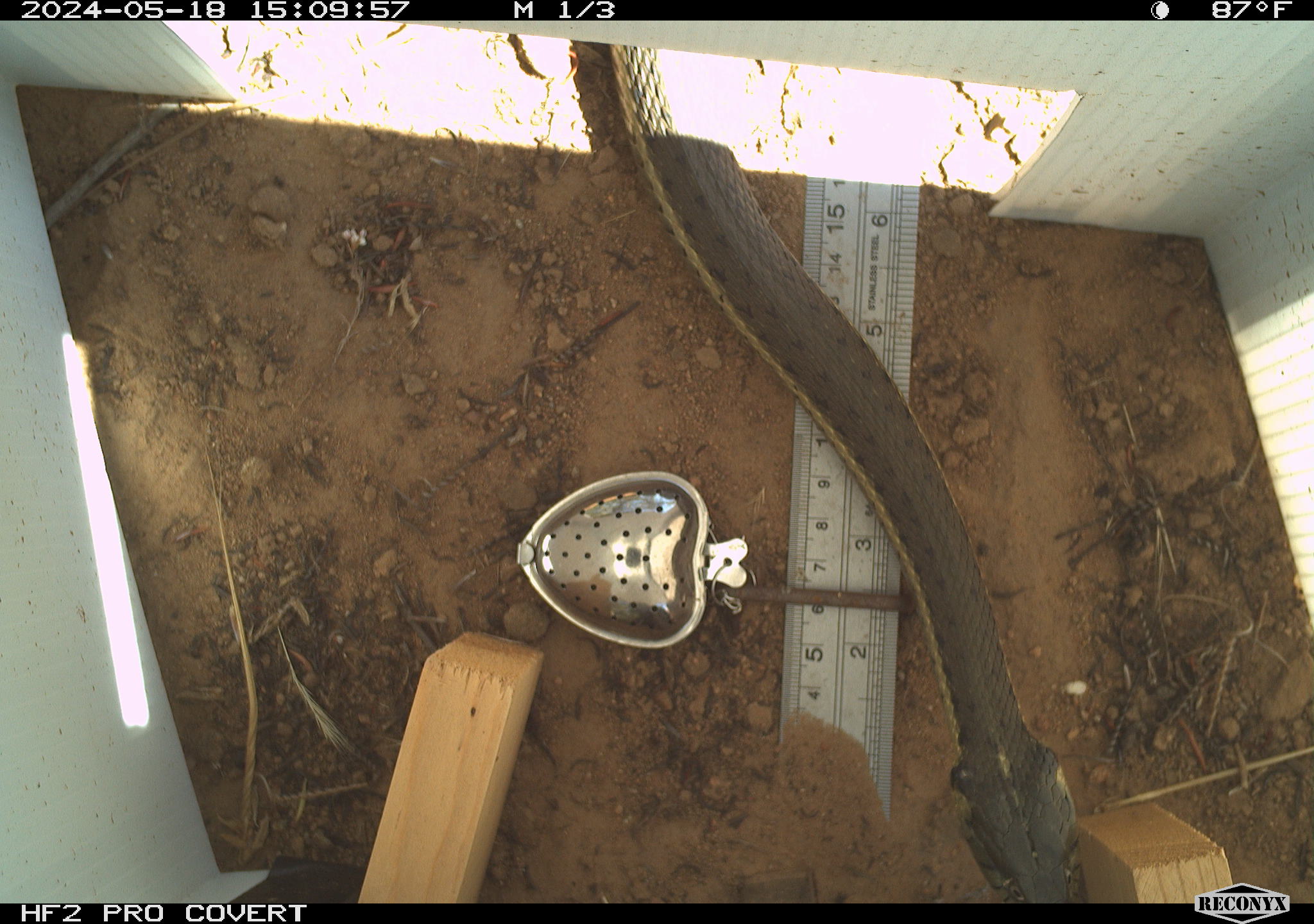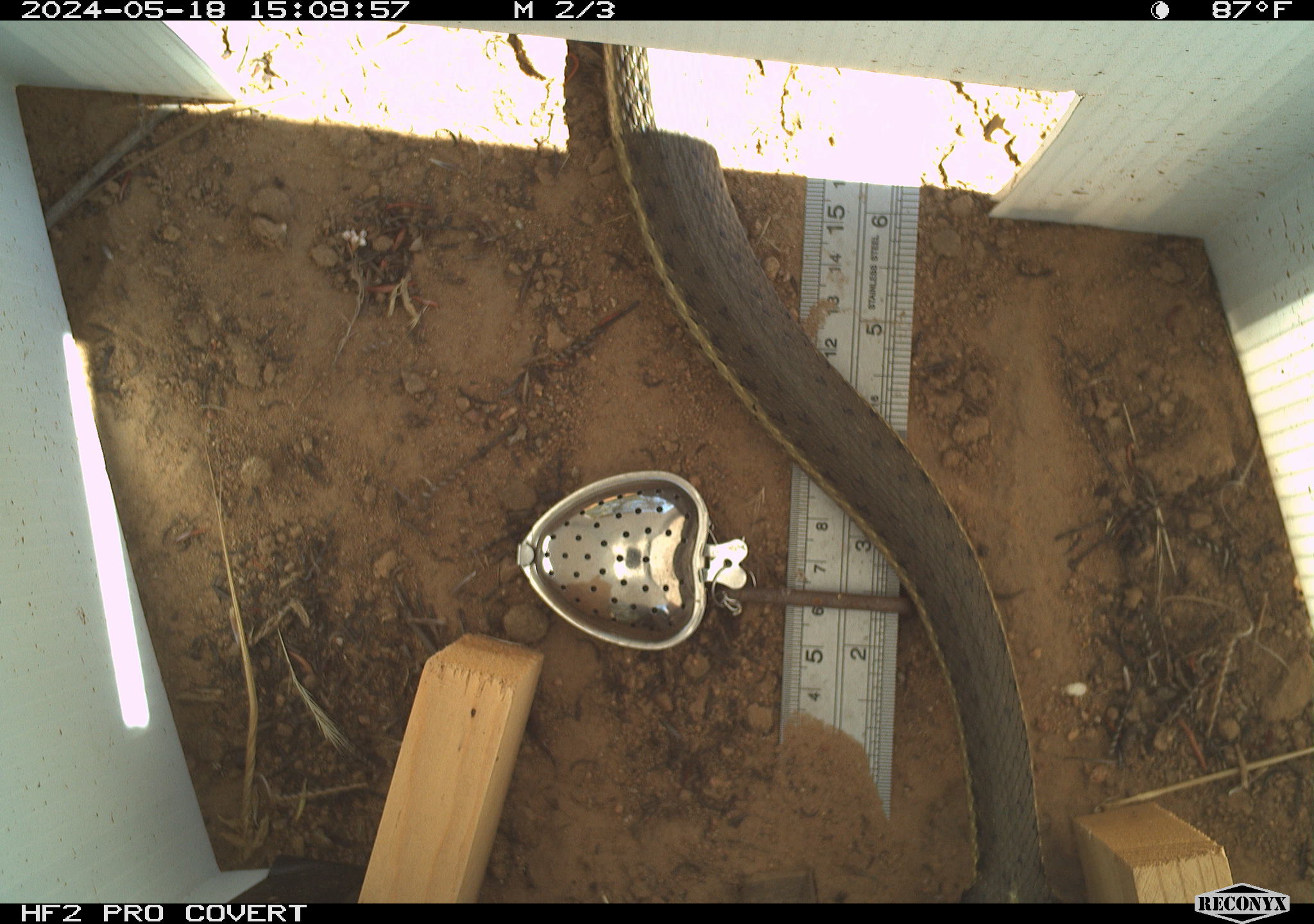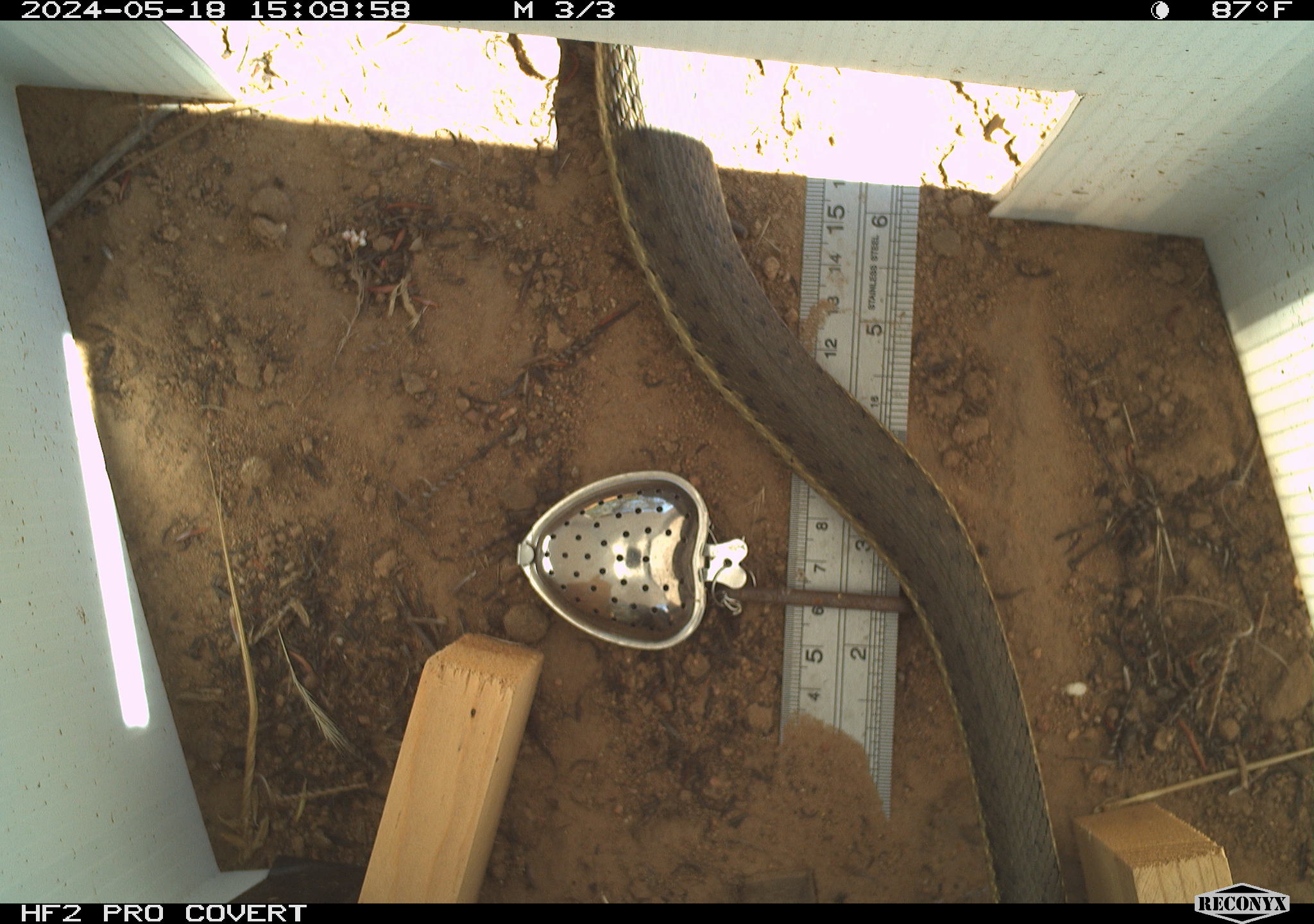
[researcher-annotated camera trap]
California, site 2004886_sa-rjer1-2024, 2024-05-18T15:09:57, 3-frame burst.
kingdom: Animalia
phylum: Chordata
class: Reptilia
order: Squamata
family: Colubridae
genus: Thamnophis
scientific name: Thamnophis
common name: american gartersnakes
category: thamnophis species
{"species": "thamnophis species (american gartersnakes) (Thamnophis)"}